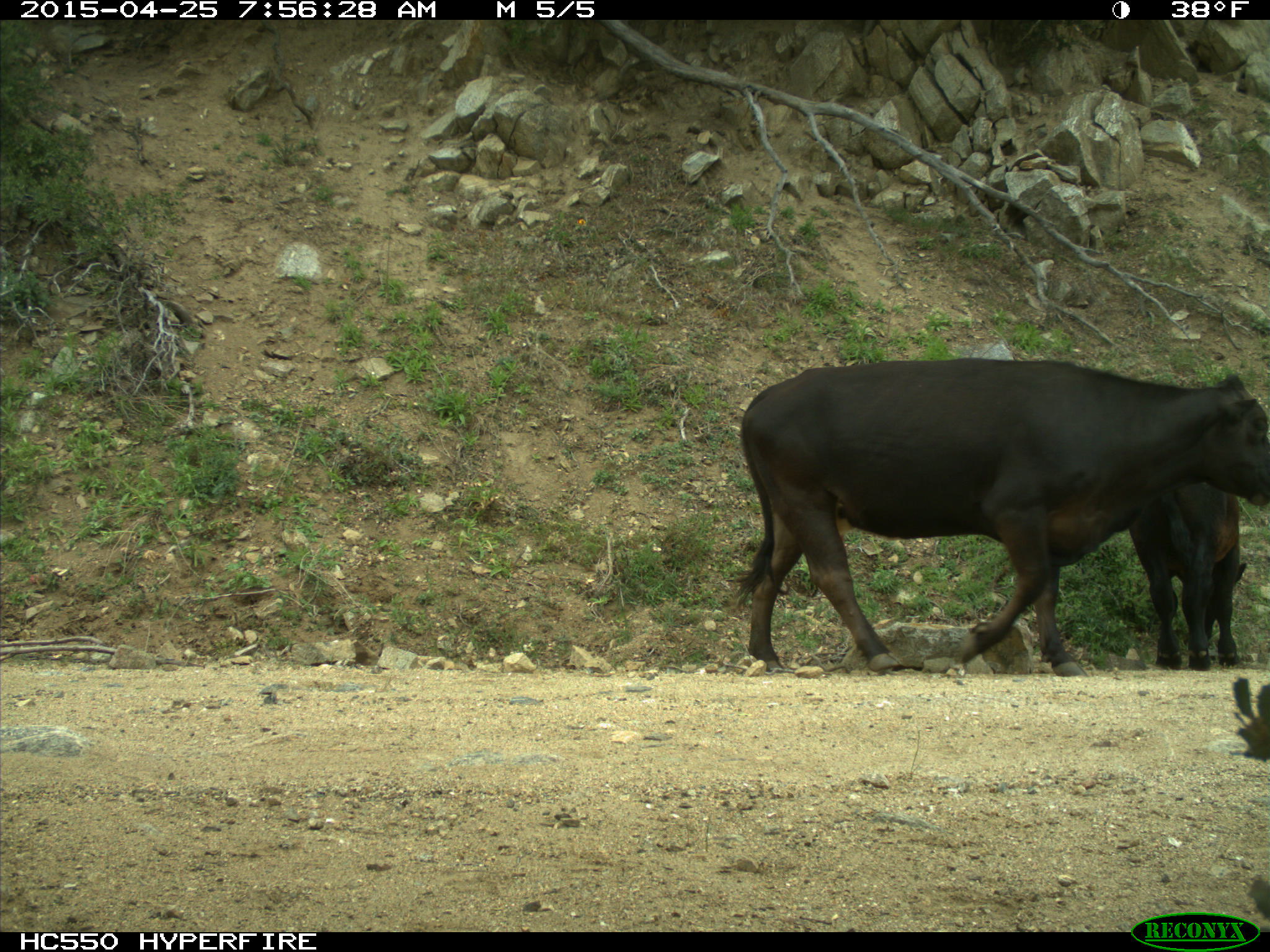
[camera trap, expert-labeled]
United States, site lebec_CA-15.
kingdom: Animalia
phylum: Chordata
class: Mammalia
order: Artiodactyla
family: Bovidae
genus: Bos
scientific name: Bos taurus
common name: domestic cow